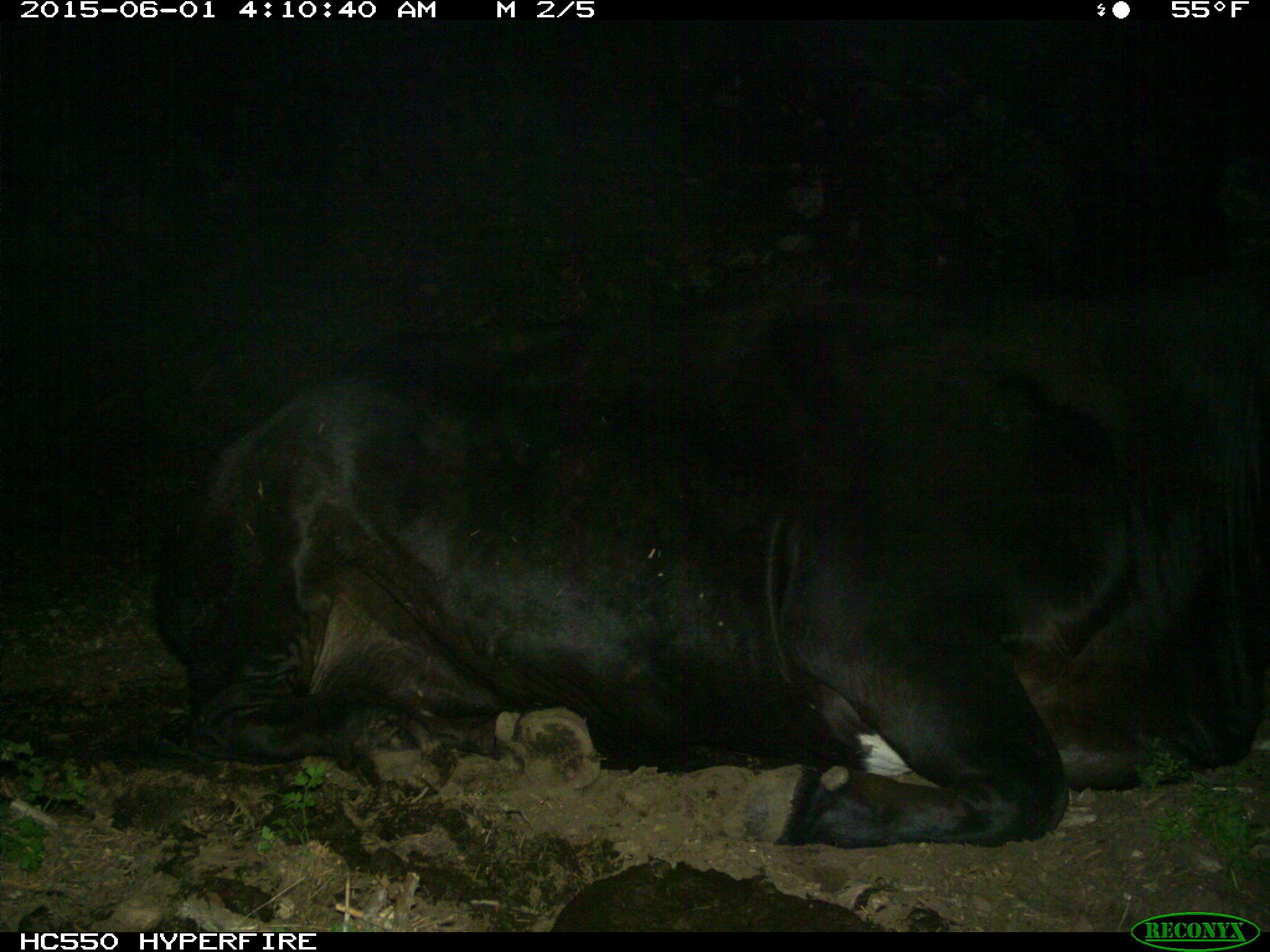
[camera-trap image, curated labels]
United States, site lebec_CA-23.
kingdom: Animalia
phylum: Chordata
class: Mammalia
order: Artiodactyla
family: Bovidae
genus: Bos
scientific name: Bos taurus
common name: domestic cow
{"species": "Bos taurus (domestic cow)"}